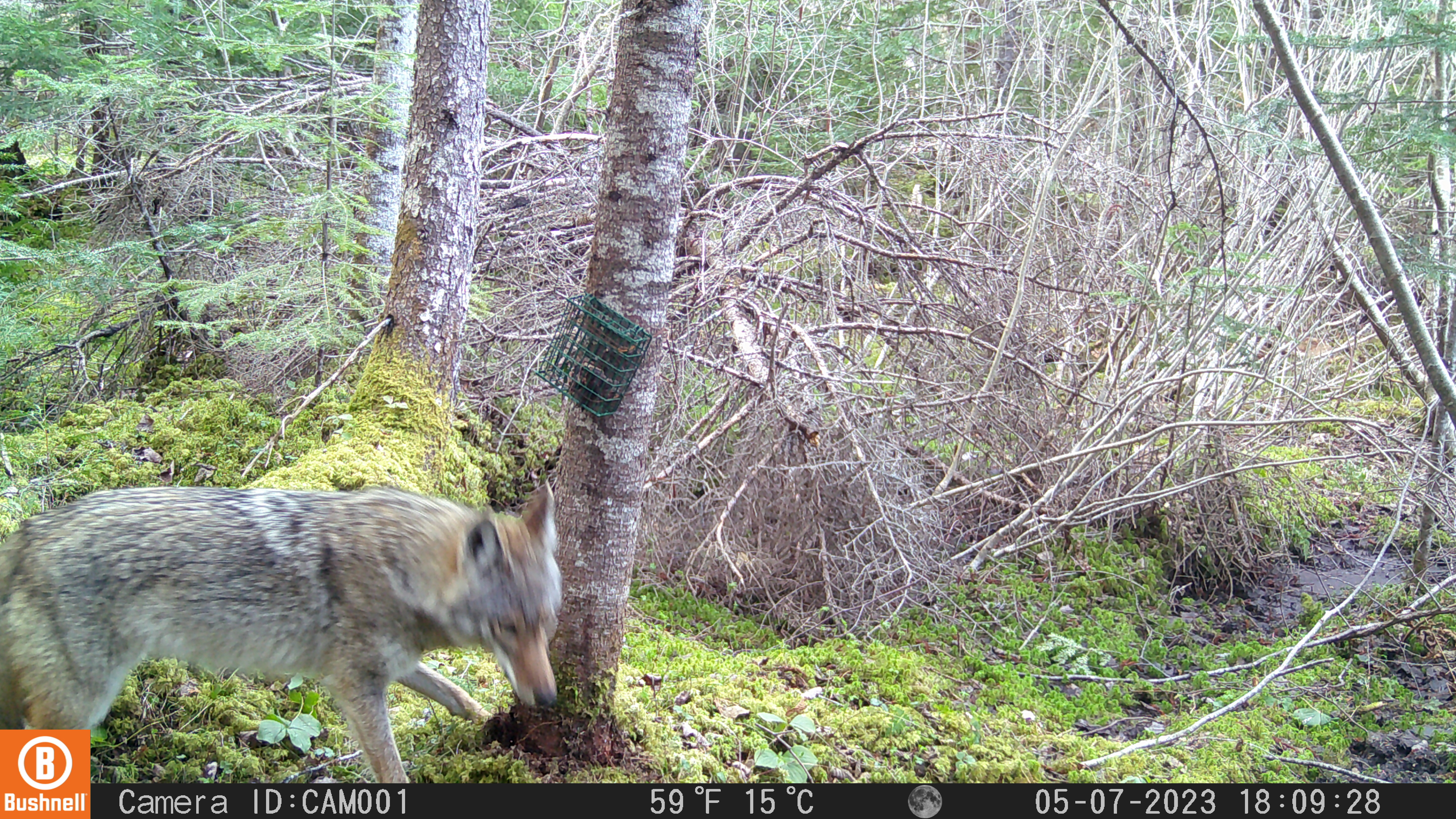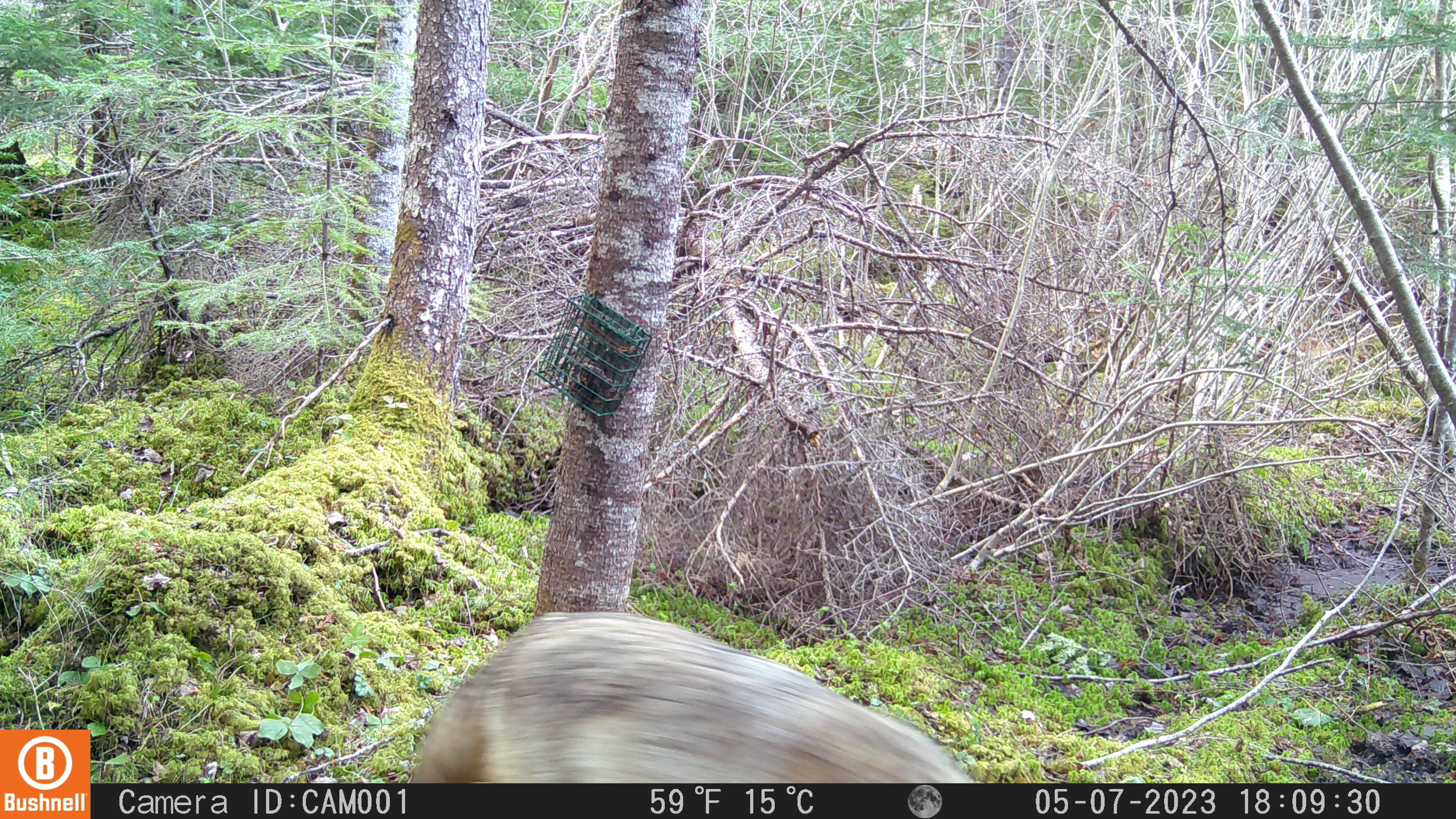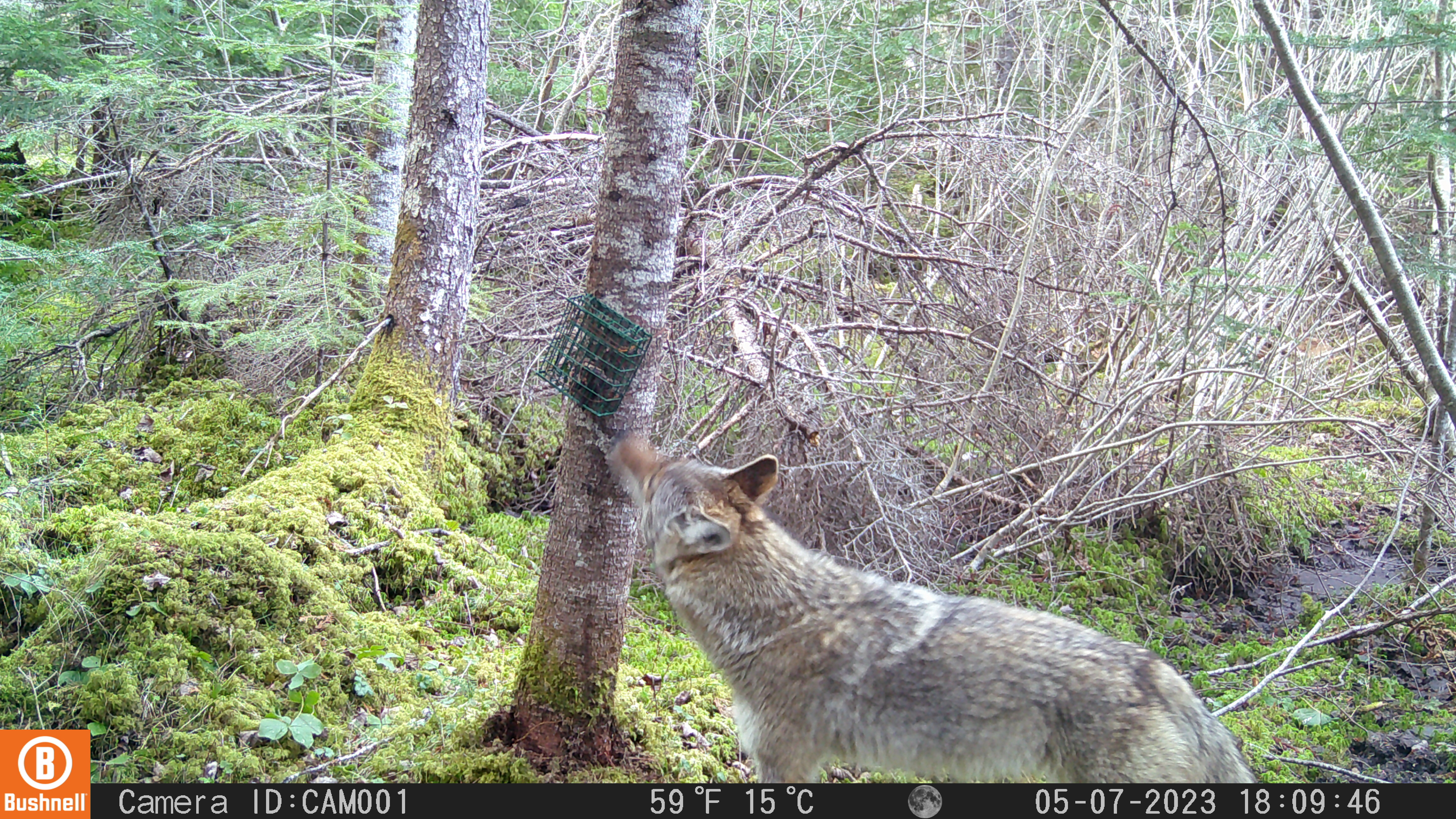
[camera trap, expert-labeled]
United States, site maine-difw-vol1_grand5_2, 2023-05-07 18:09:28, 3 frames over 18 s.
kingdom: Animalia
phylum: Chordata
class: Mammalia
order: Carnivora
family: Canidae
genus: Canis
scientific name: Canis latrans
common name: coyote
Coyote (Canis latrans).